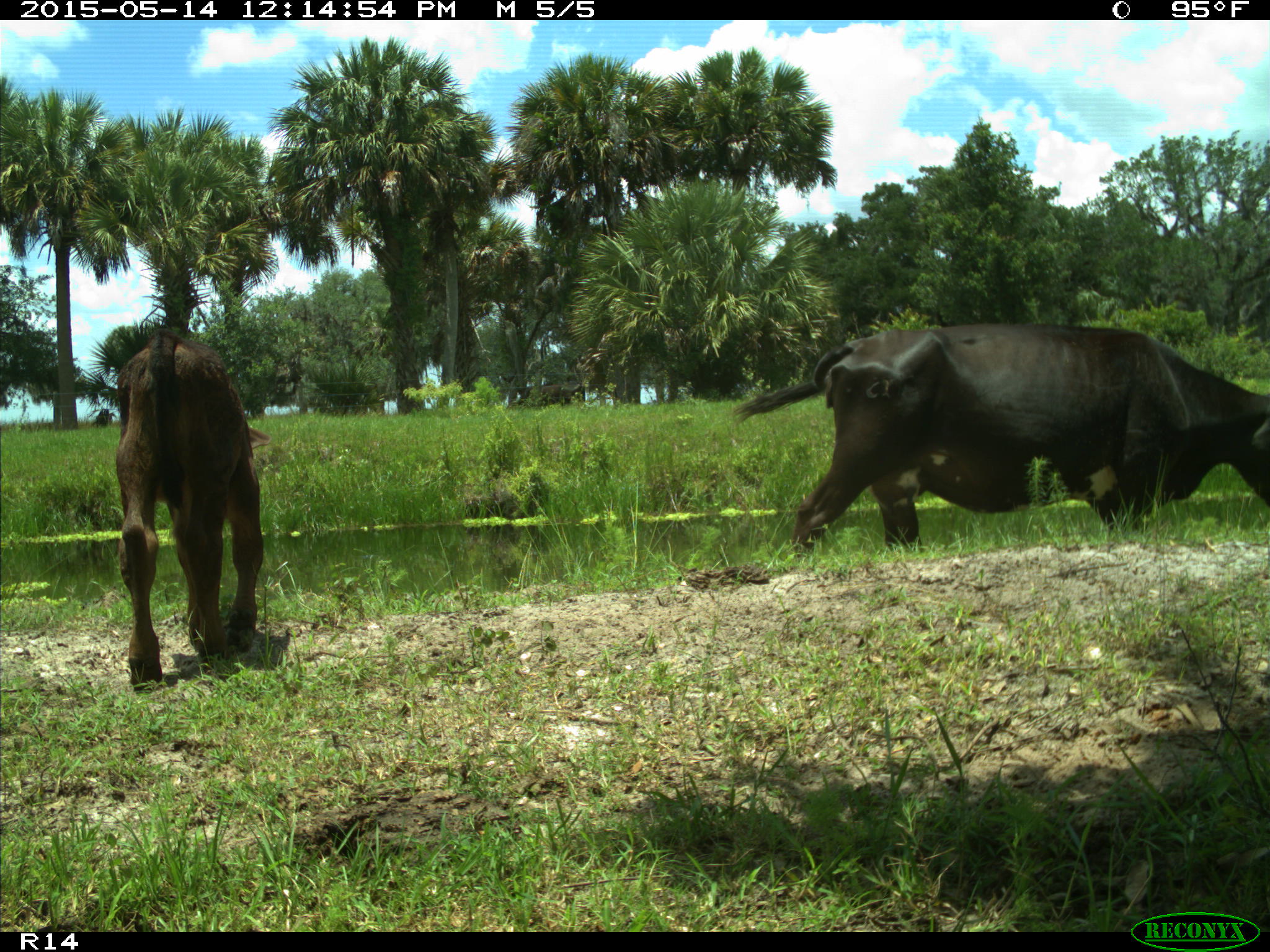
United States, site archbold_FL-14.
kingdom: Animalia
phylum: Chordata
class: Mammalia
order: Artiodactyla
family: Bovidae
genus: Bos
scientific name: Bos taurus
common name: domestic cow